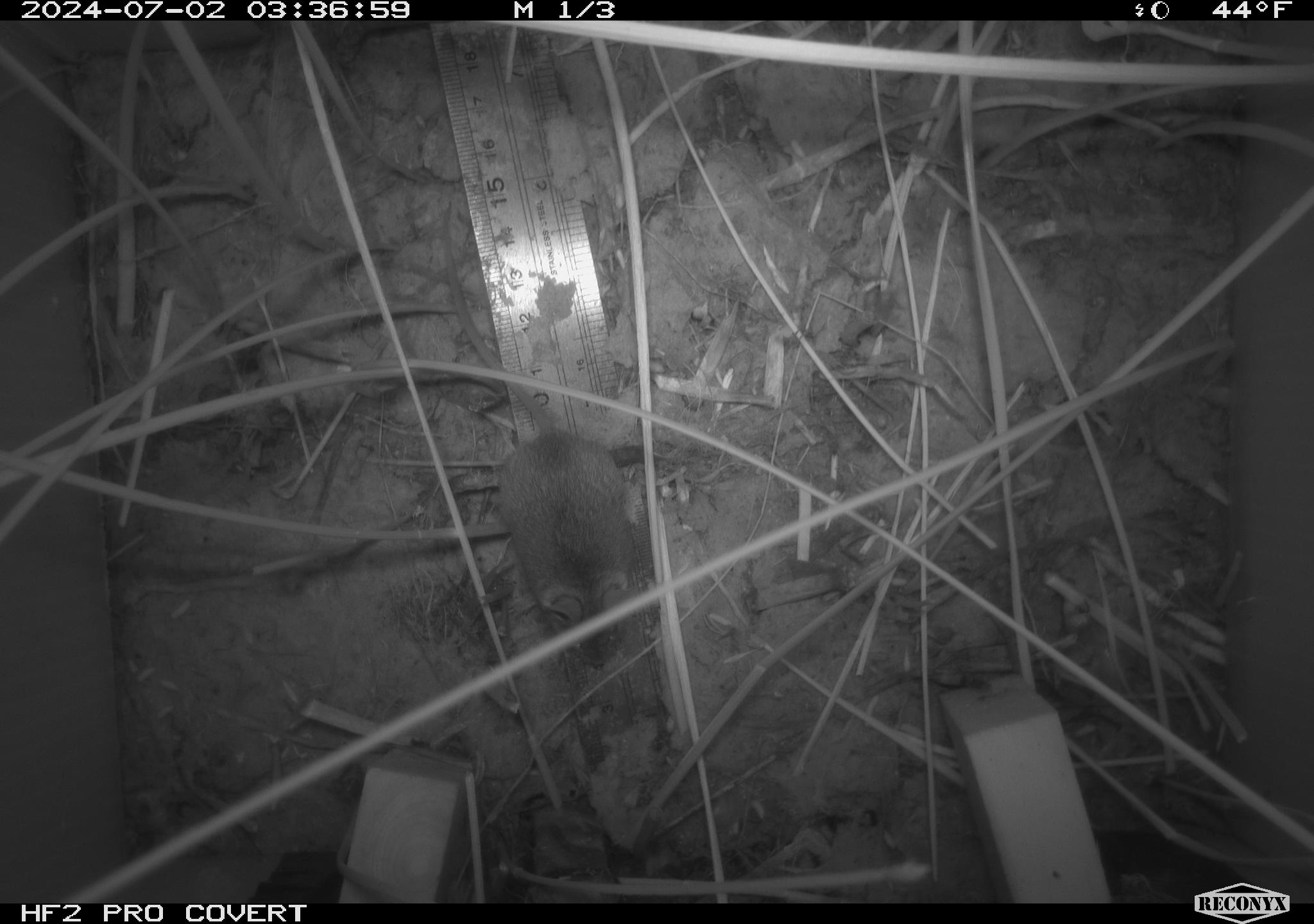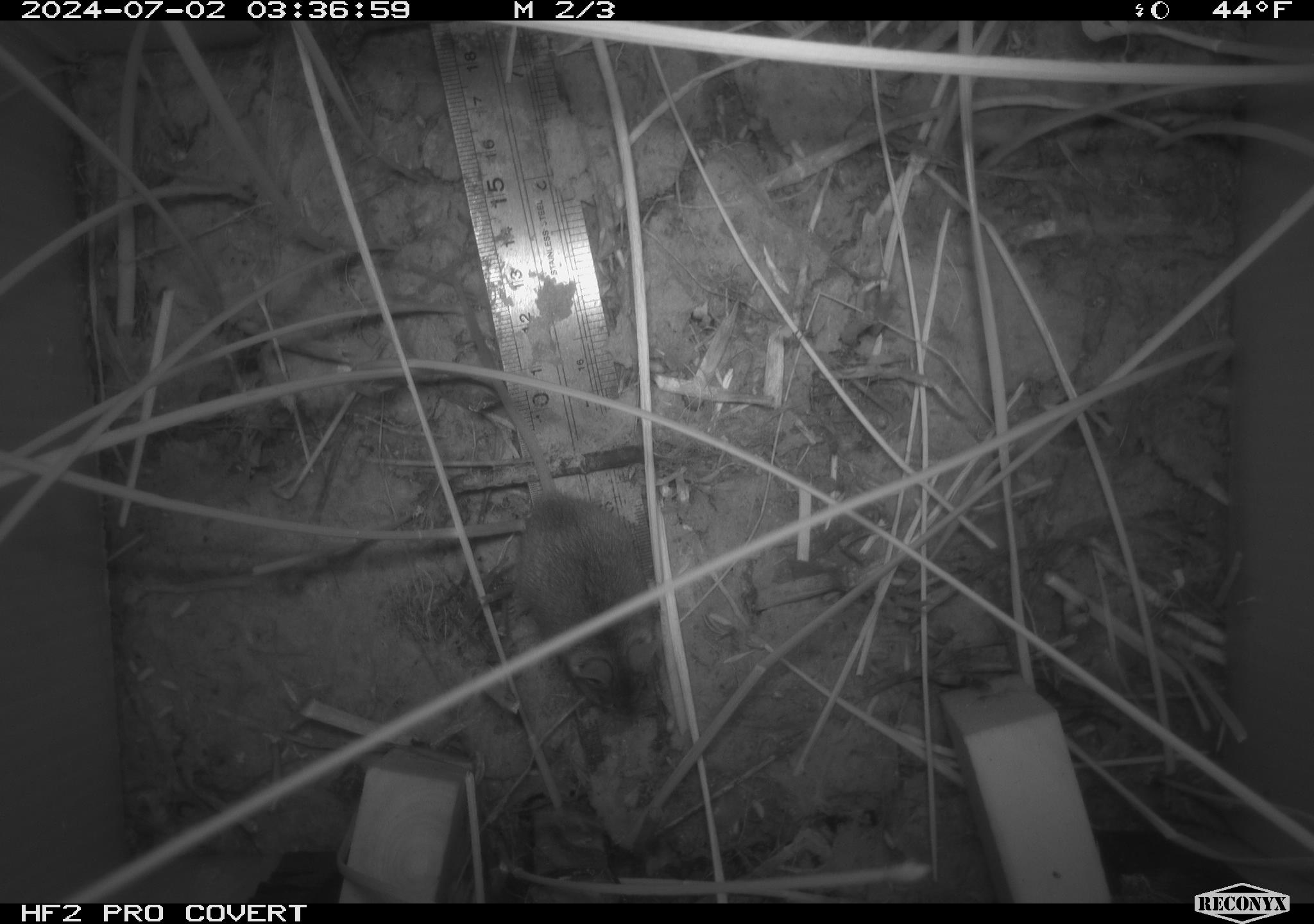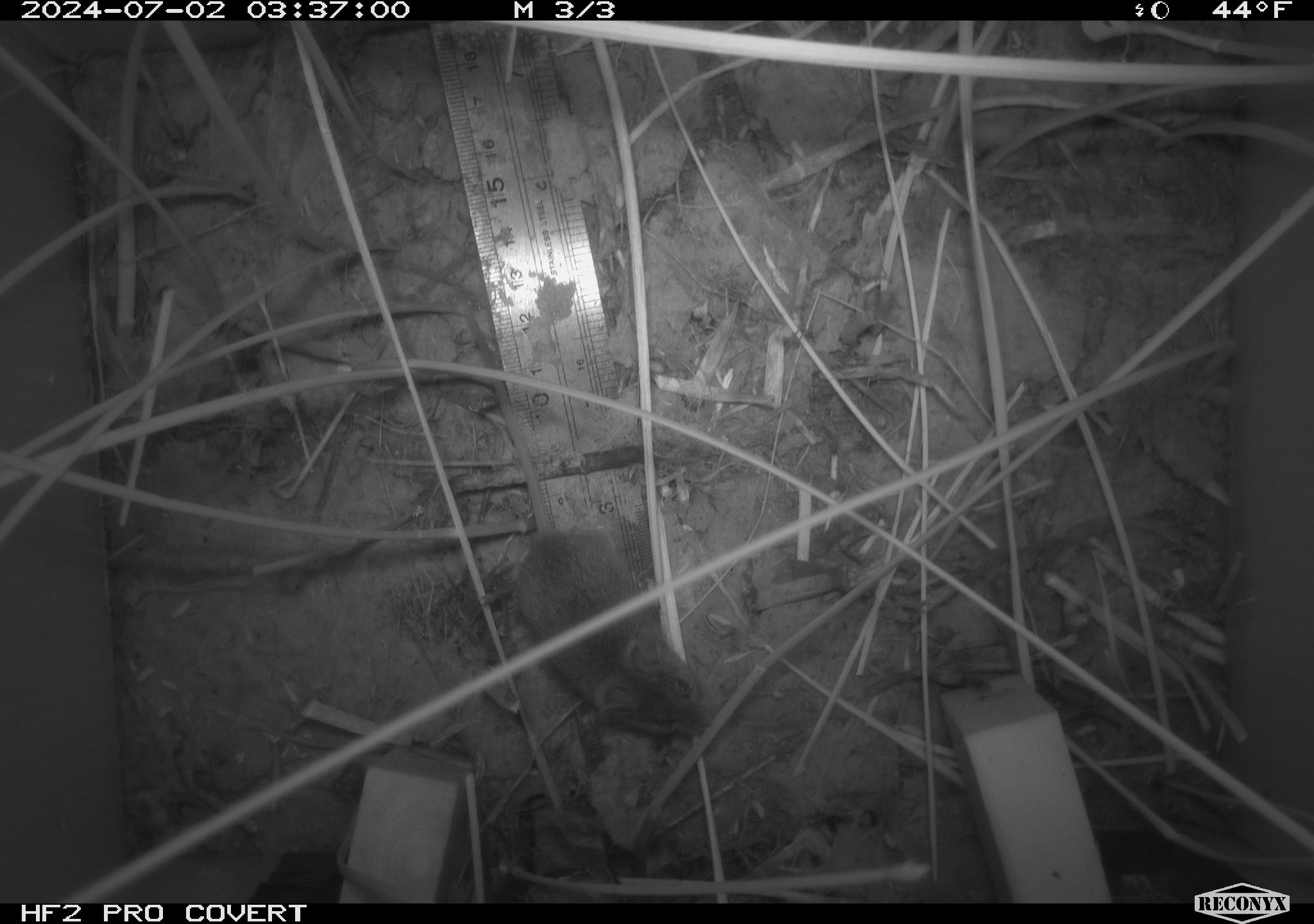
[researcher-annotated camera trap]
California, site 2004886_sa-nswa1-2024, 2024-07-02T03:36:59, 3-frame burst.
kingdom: Animalia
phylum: Chordata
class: Mammalia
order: Rodentia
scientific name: Rodentia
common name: rodent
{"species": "rodent (Rodentia)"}